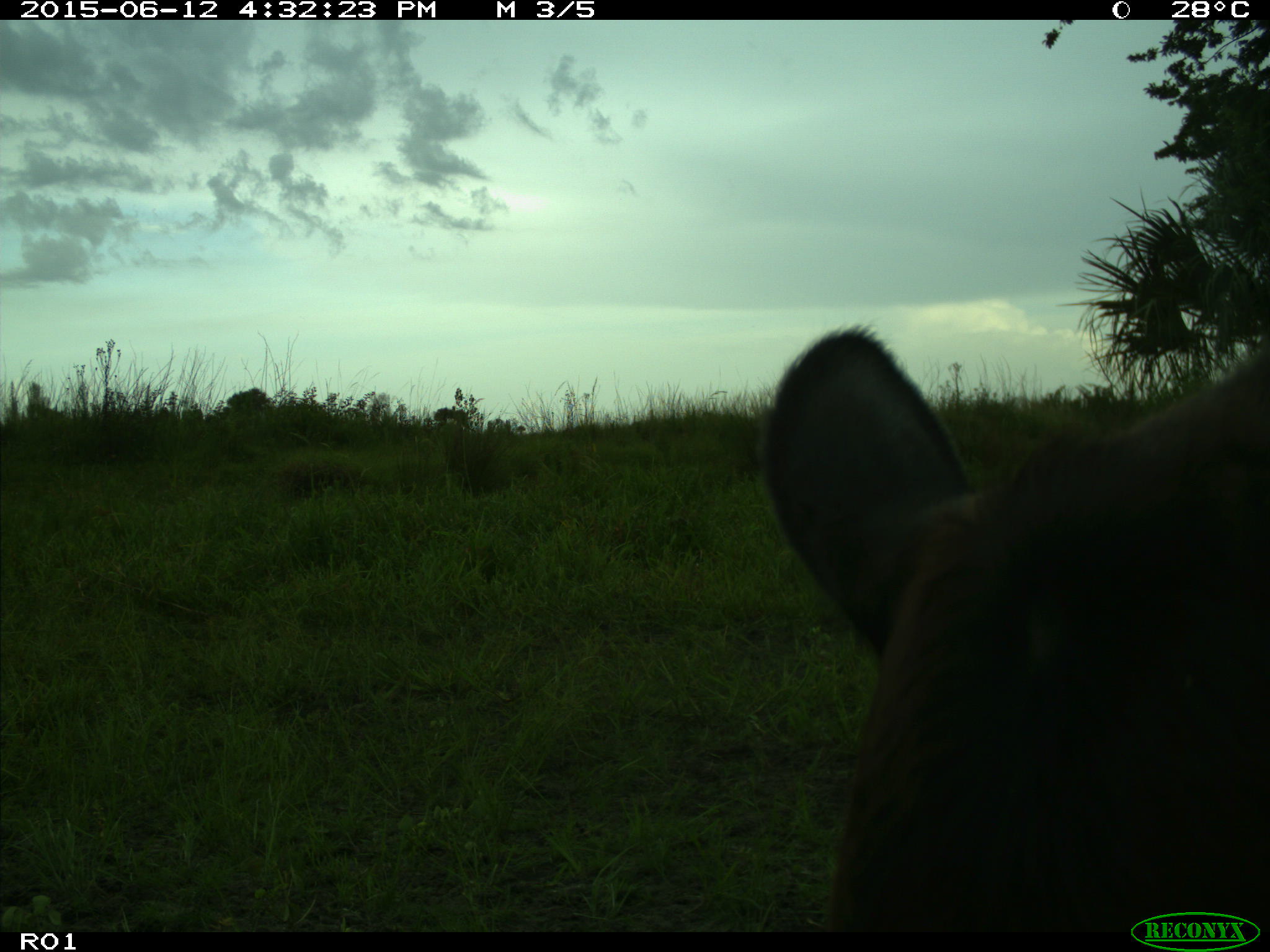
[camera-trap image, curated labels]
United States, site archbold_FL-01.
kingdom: Animalia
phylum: Chordata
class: Mammalia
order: Artiodactyla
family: Bovidae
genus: Bos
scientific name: Bos taurus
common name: domestic cow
Bos taurus (domestic cow).